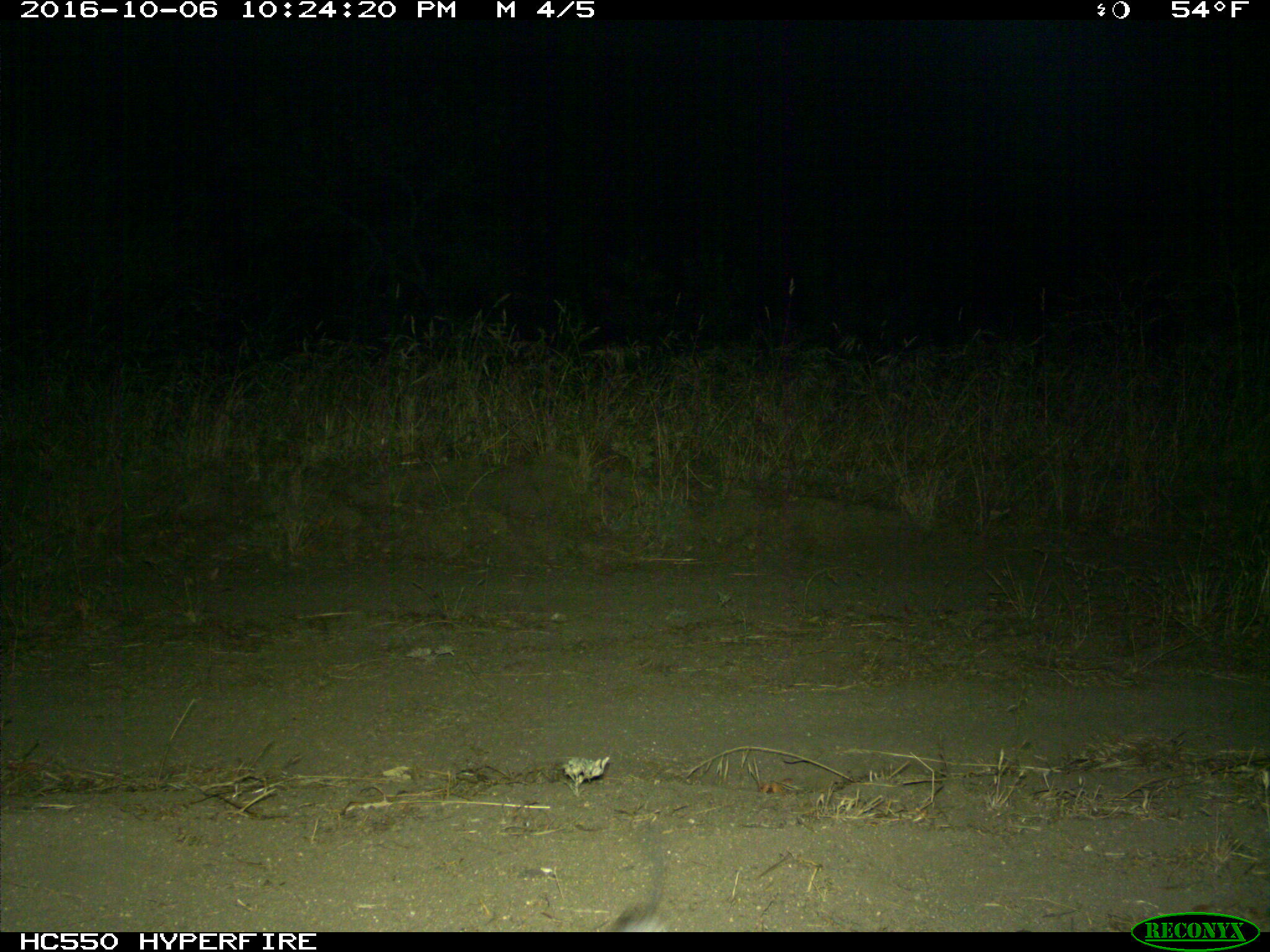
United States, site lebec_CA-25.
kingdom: Animalia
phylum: Chordata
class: Mammalia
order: Rodentia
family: Cricetidae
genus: Peromyscus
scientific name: Peromyscus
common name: deermice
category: unidentified deer mouse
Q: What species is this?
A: Unidentified deer mouse (deermice) (Peromyscus).